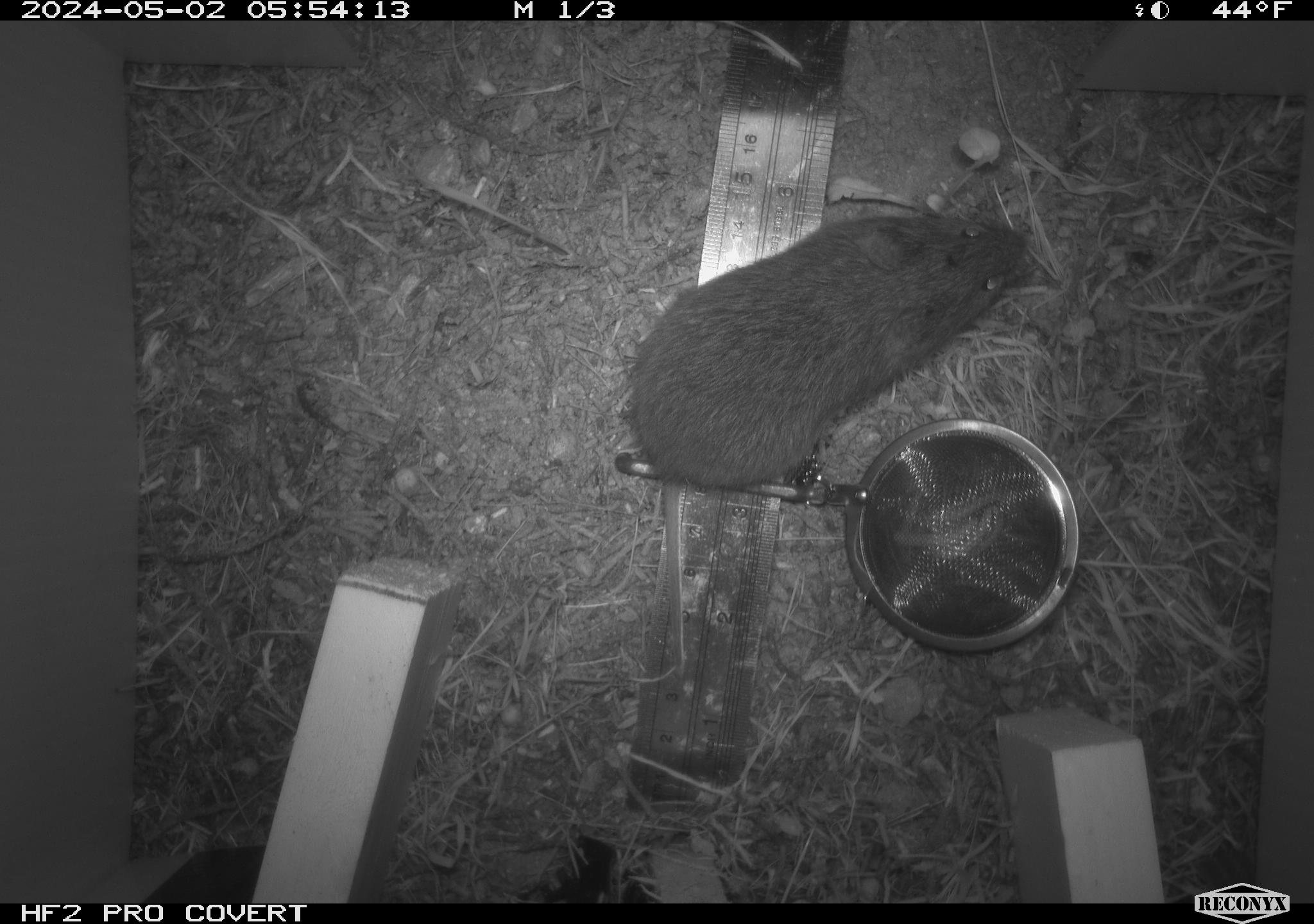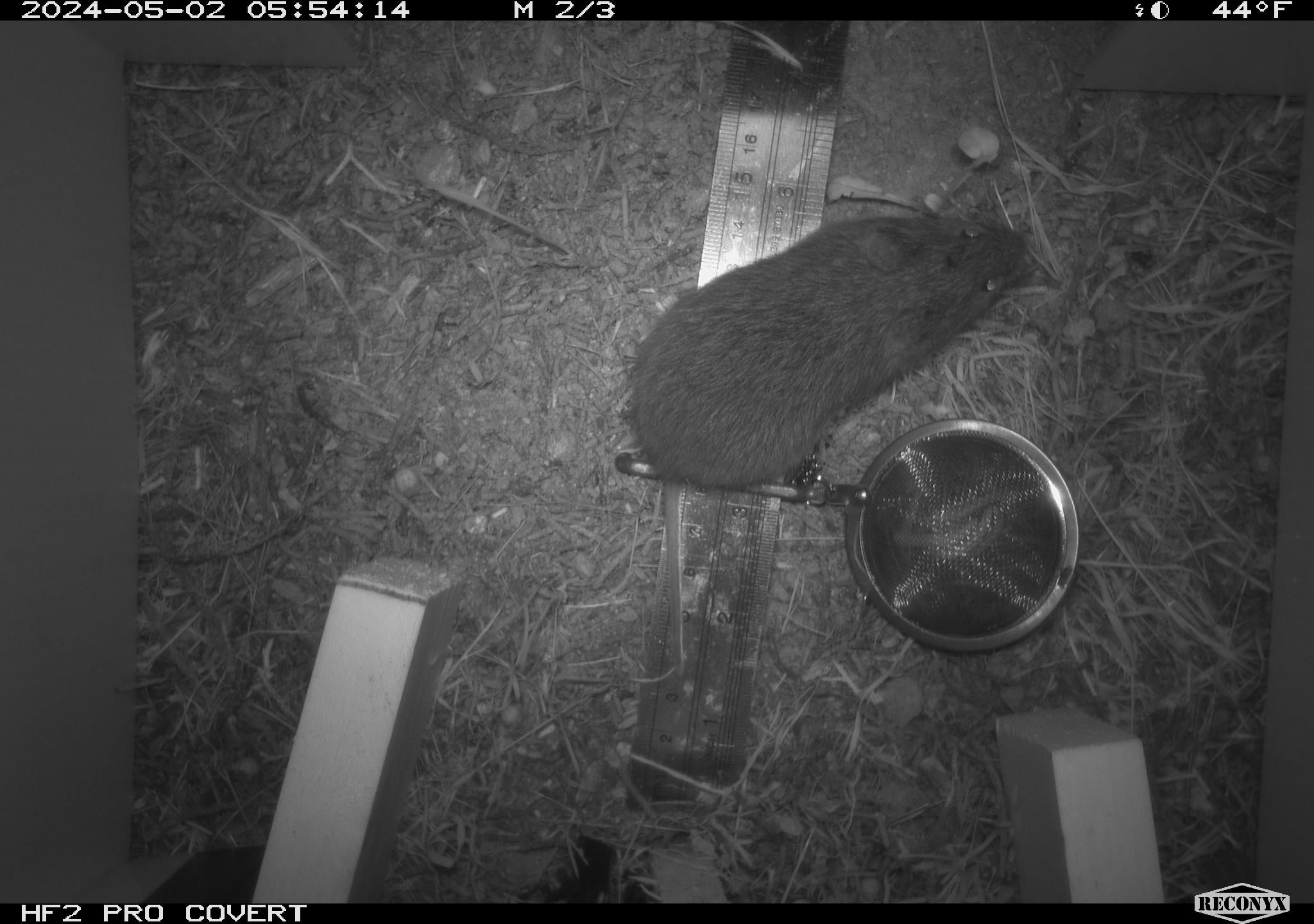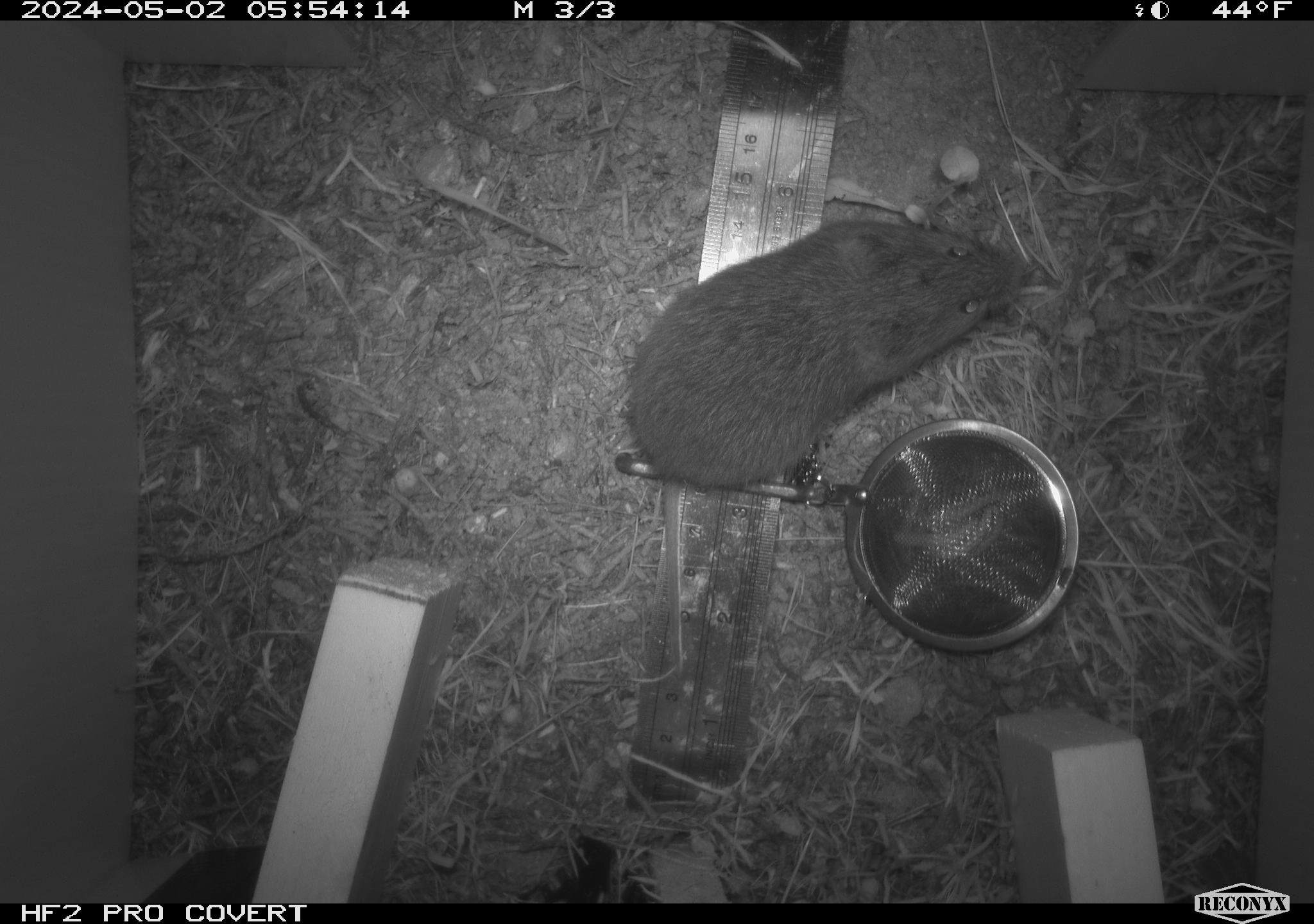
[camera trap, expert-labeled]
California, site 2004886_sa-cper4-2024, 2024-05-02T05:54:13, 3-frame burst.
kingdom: Animalia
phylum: Chordata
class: Mammalia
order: Rodentia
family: Cricetidae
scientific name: Arvicolinae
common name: voles, lemmings, and muskrats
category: arvicolinae subfamily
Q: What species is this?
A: Arvicolinae subfamily (voles, lemmings, and muskrats) (Arvicolinae).